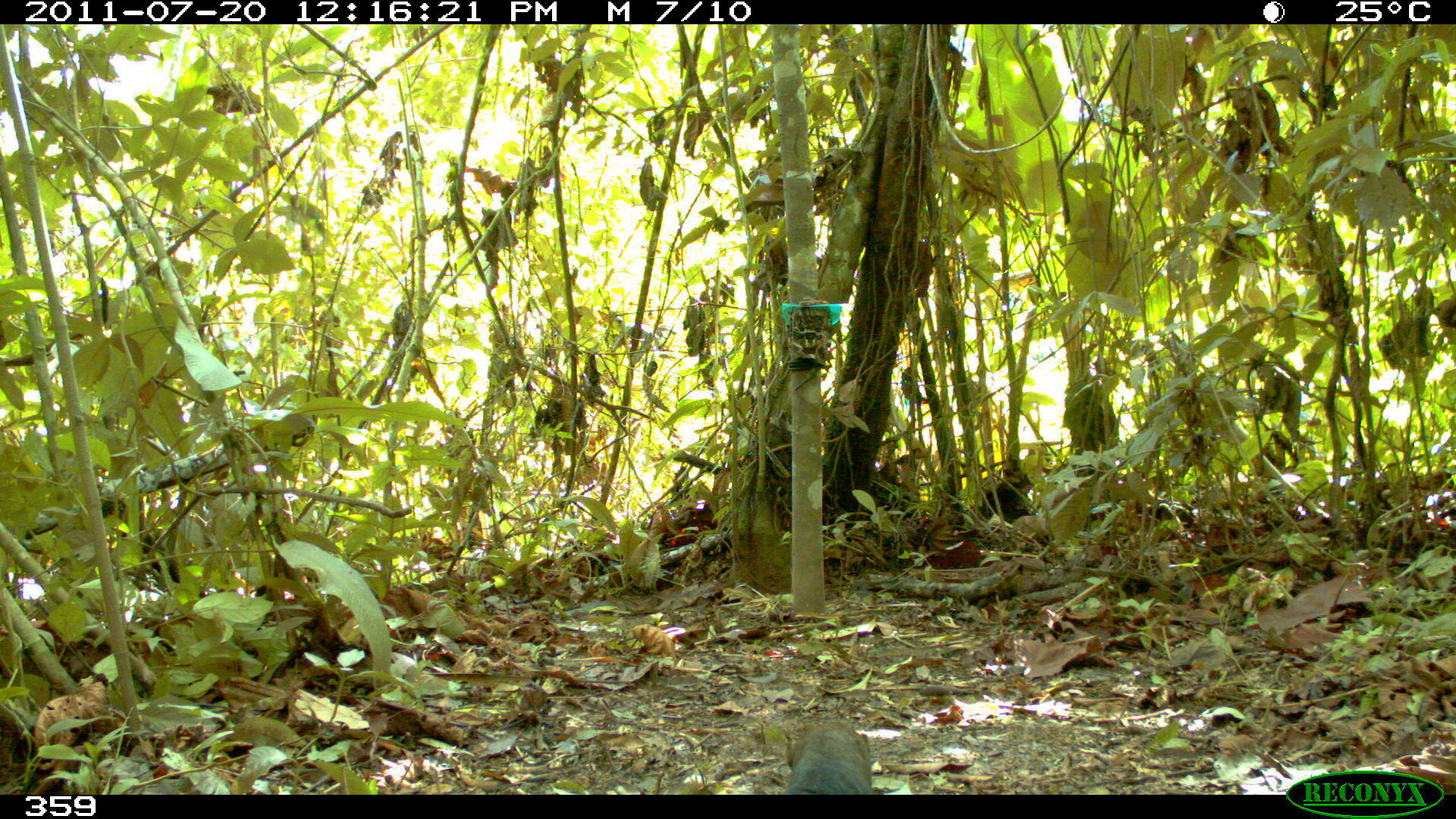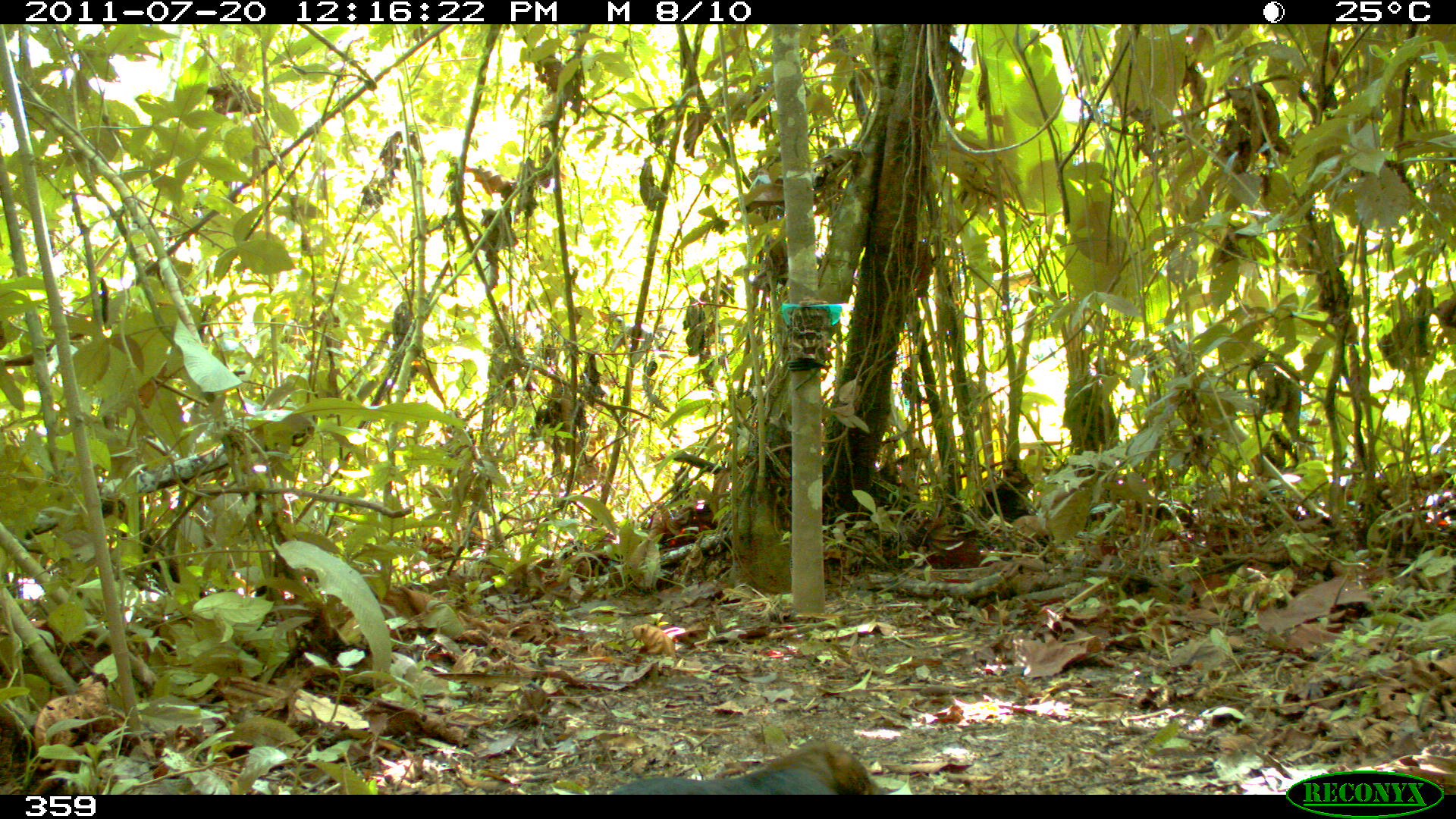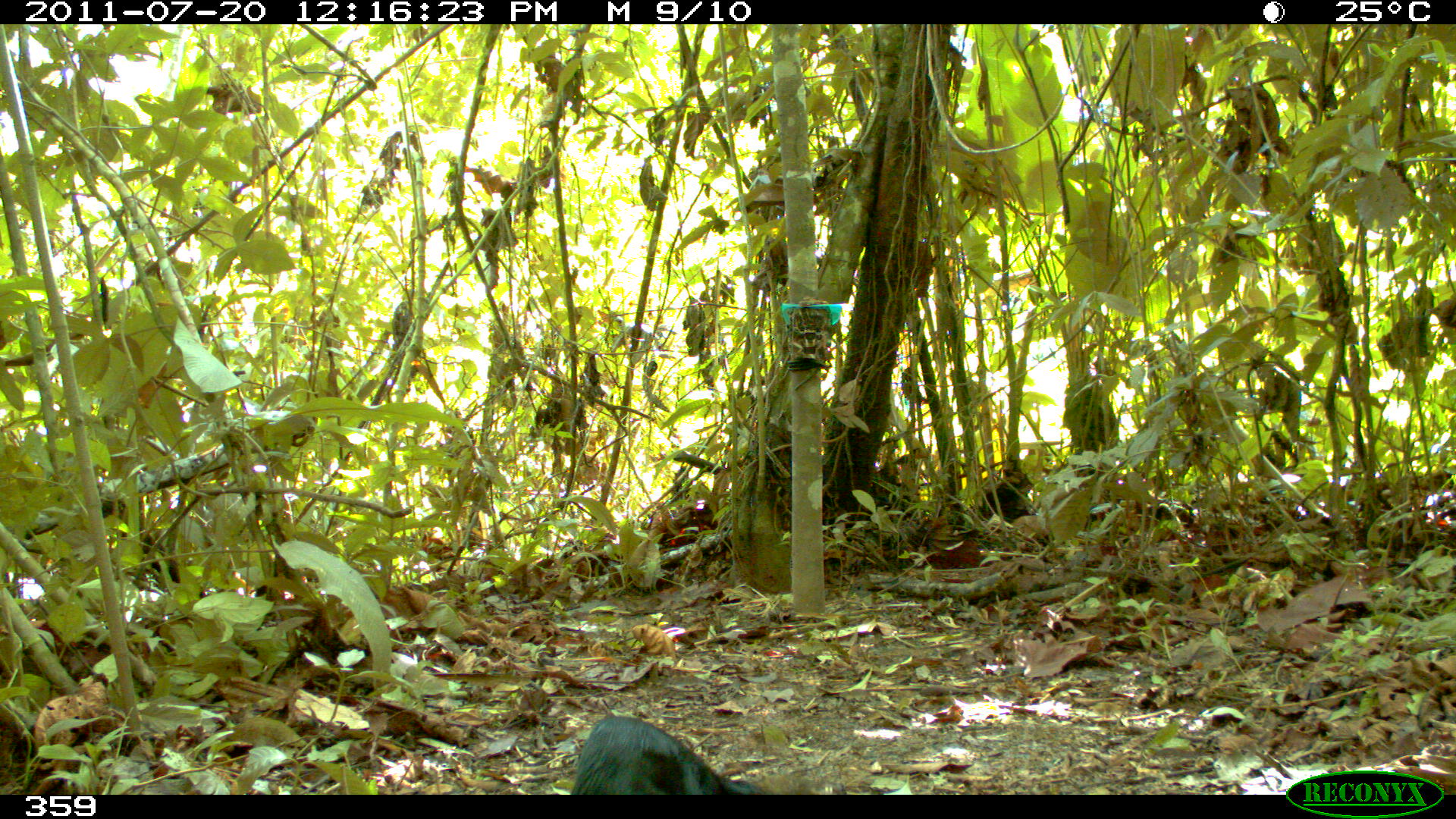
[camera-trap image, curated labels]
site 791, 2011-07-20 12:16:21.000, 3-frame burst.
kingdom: Animalia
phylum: Chordata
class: Mammalia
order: Carnivora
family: Mustelidae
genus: Eira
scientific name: Eira barbara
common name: tayra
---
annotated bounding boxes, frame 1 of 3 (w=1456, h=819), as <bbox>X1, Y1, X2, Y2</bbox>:
eira barbara: <bbox>785, 722, 872, 794</bbox>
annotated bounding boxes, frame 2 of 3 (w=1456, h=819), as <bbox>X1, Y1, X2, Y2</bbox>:
eira barbara: <bbox>606, 739, 892, 795</bbox>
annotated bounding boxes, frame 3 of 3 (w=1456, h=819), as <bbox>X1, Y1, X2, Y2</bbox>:
eira barbara: <bbox>570, 717, 773, 795</bbox>